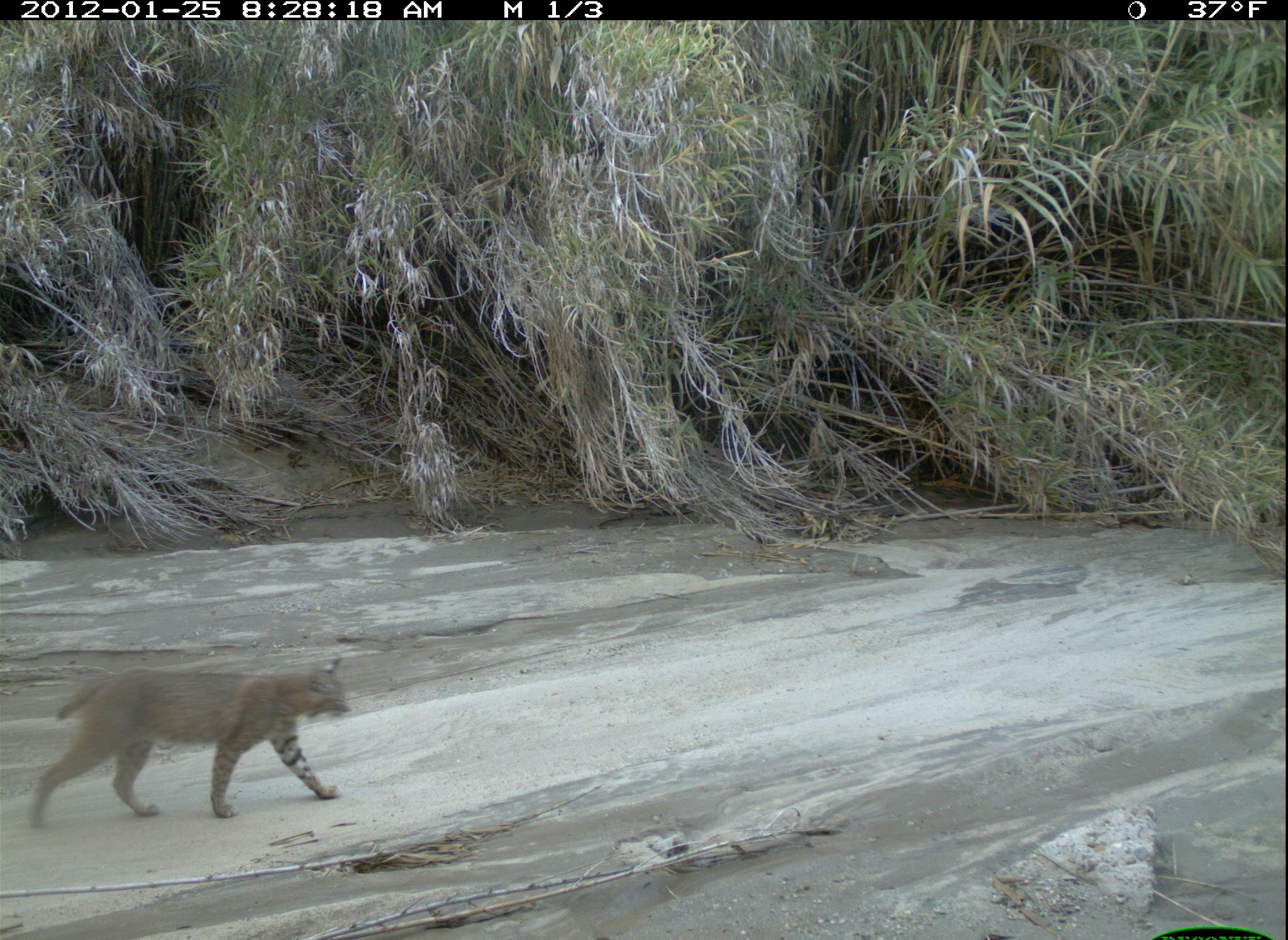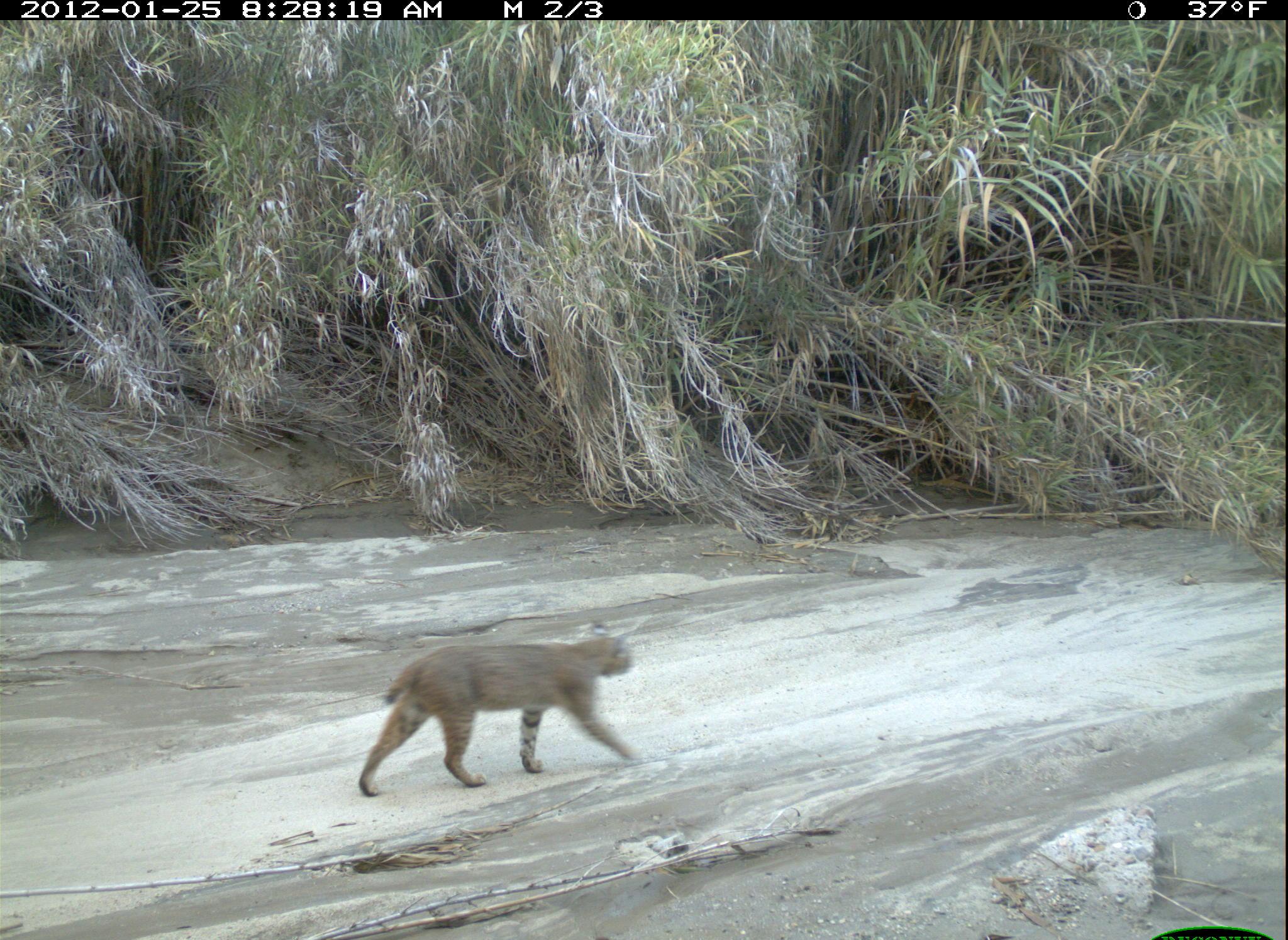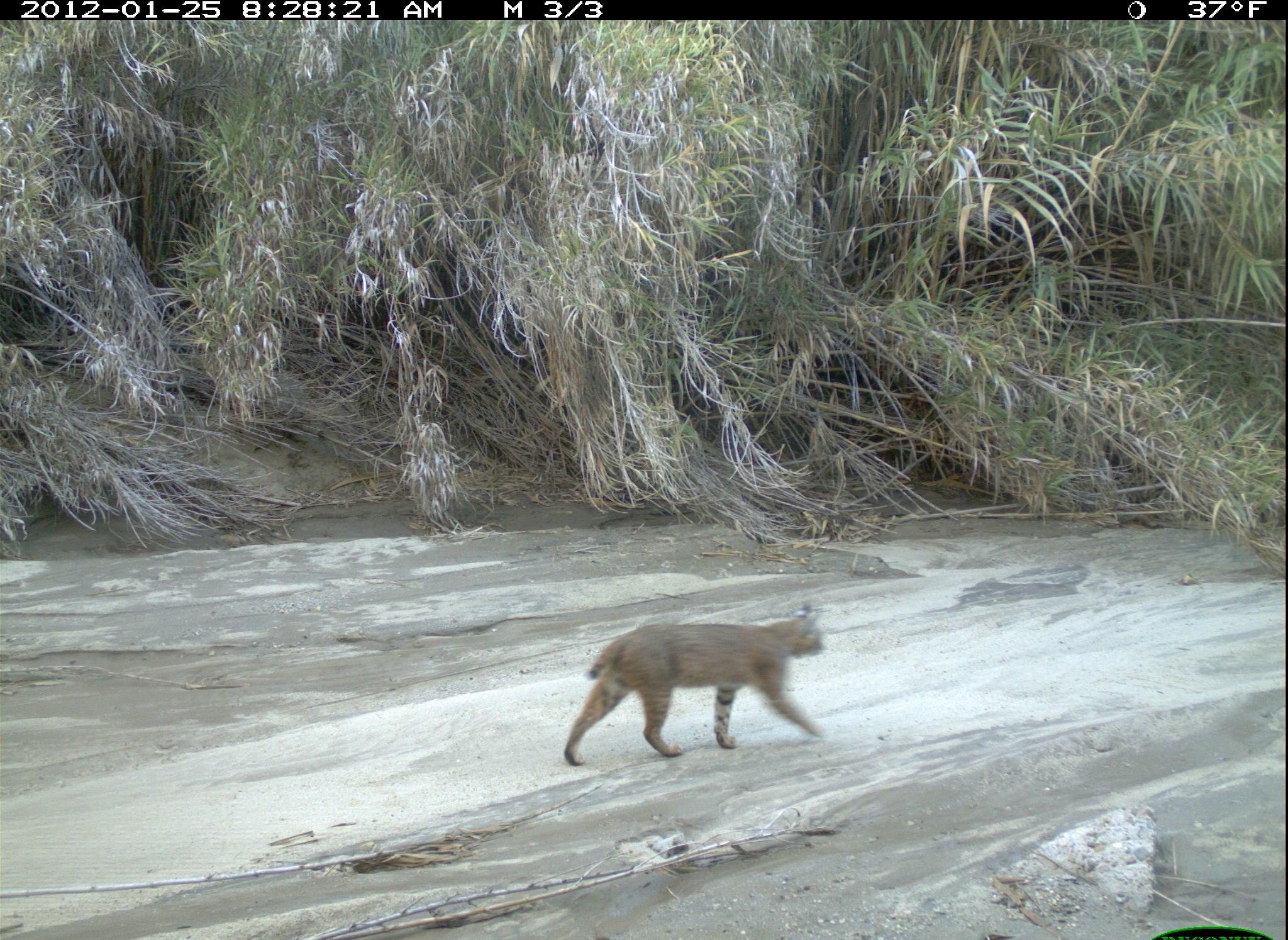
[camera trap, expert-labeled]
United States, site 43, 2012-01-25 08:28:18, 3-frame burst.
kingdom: Animalia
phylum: Chordata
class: Mammalia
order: Carnivora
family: Felidae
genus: Lynx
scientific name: Lynx rufus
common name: bobcat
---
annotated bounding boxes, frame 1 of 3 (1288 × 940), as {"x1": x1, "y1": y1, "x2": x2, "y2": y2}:
bobcat: {"x1": 21, "y1": 644, "x2": 390, "y2": 849}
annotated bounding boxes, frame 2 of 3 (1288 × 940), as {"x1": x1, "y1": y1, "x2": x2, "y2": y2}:
bobcat: {"x1": 348, "y1": 614, "x2": 654, "y2": 815}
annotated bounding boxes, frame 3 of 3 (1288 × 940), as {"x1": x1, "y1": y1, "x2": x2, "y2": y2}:
bobcat: {"x1": 543, "y1": 601, "x2": 836, "y2": 780}